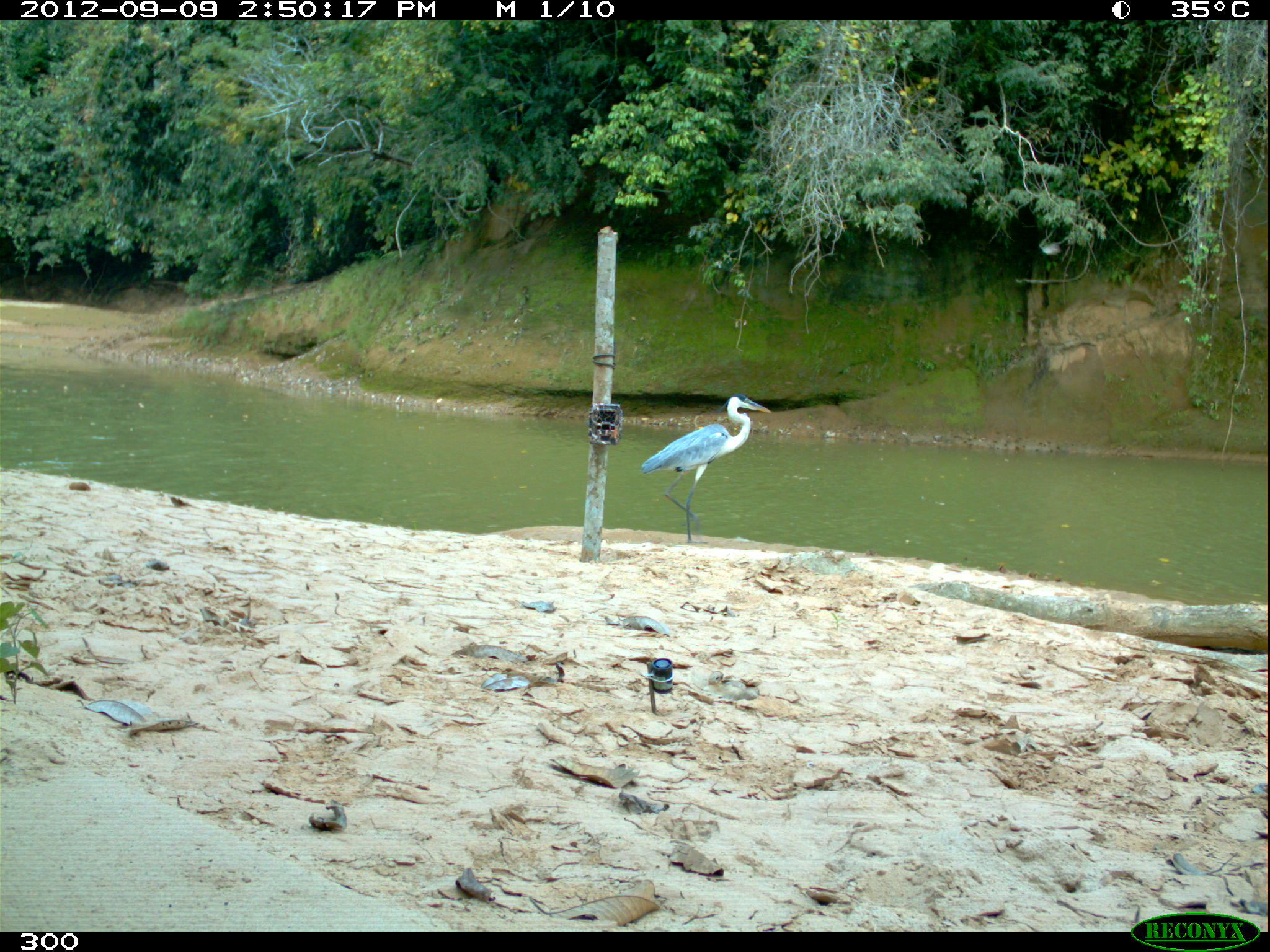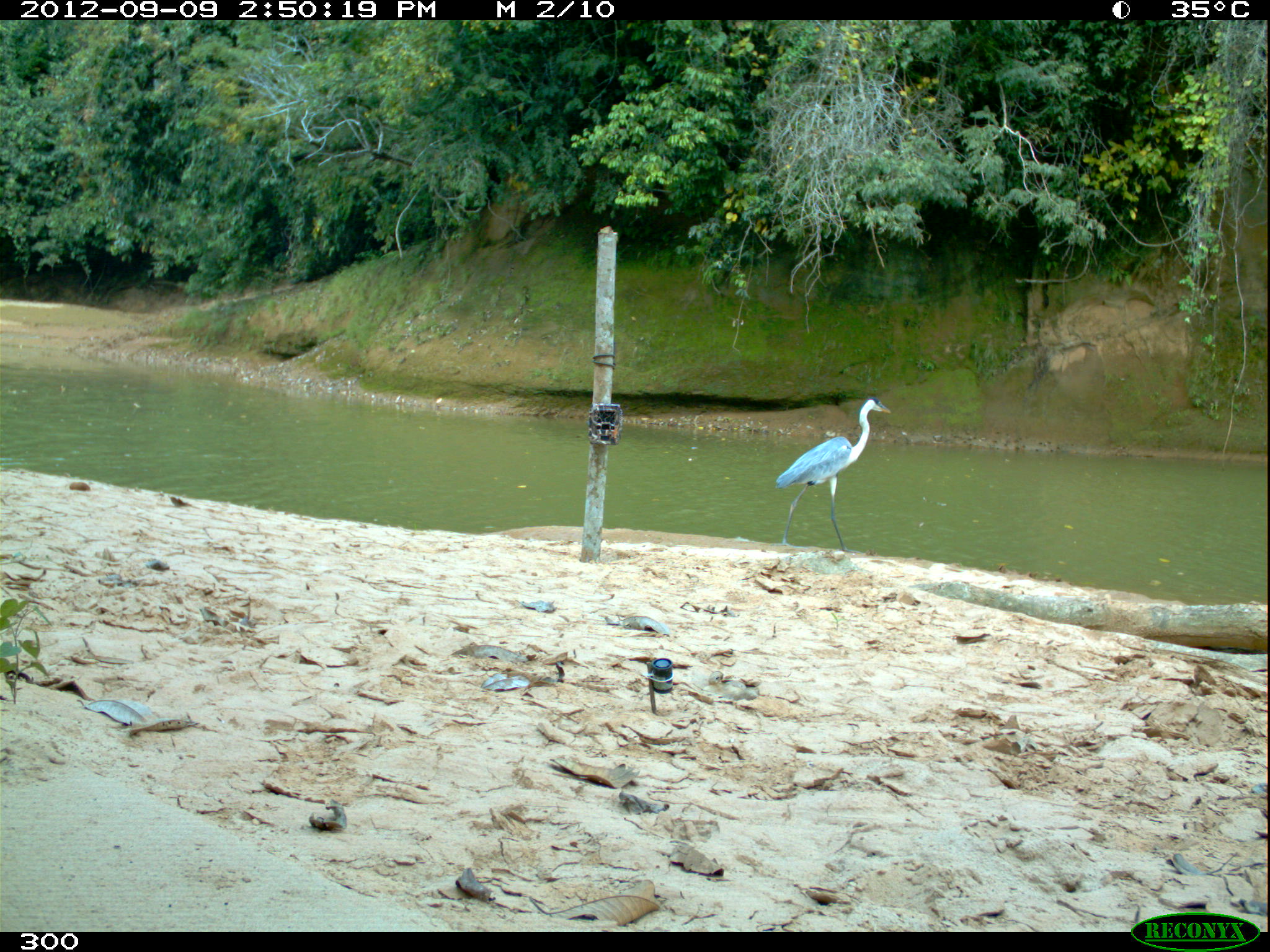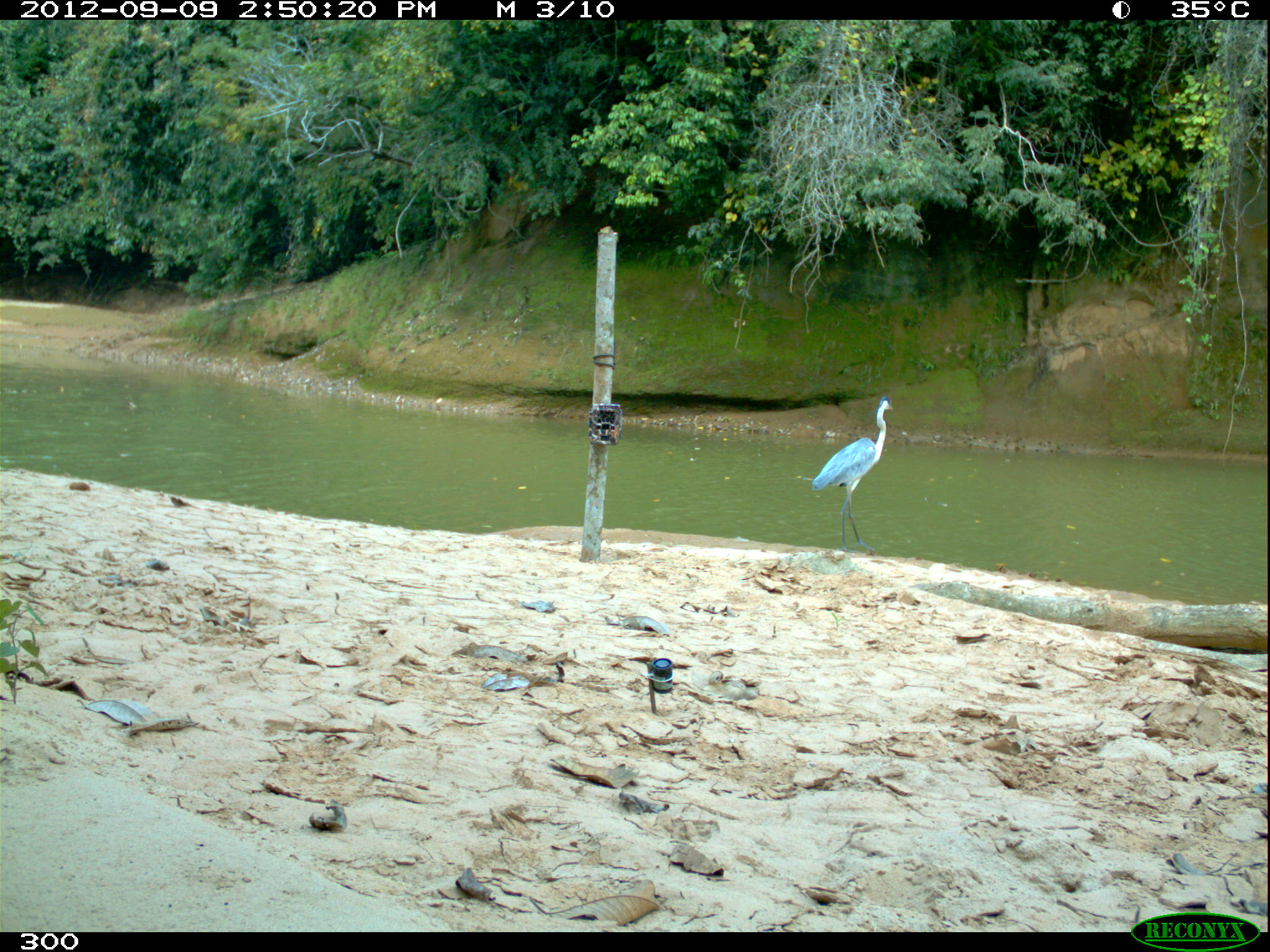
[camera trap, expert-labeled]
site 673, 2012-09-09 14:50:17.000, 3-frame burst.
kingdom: Animalia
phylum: Chordata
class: Aves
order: Pelecaniformes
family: Ardeidae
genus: Ardea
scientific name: Ardea cocoi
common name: cocoi heron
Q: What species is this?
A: Ardea cocoi (cocoi heron).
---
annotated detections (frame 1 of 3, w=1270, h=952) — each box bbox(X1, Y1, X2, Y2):
ardea cocoi: bbox(639, 393, 771, 543)